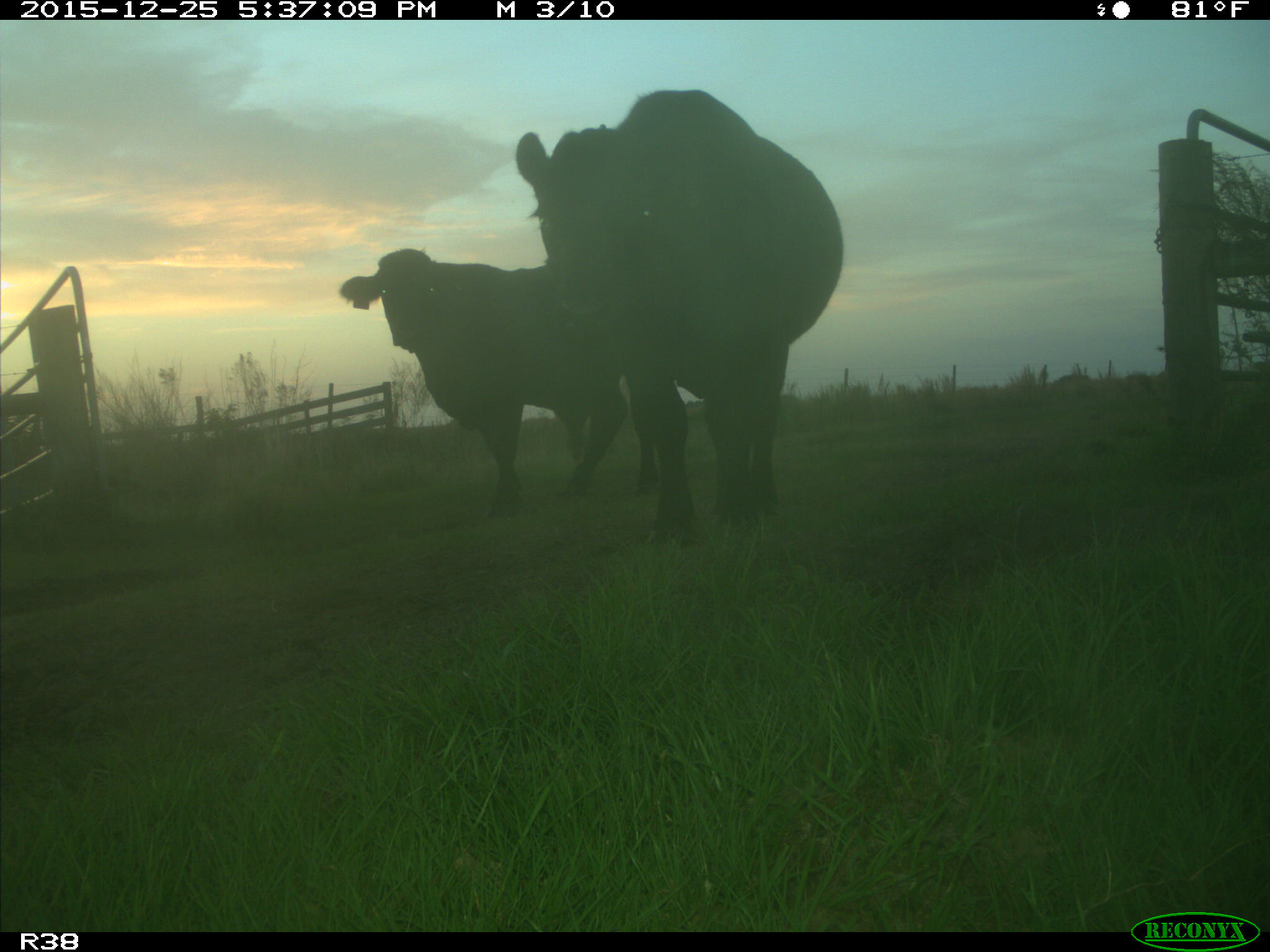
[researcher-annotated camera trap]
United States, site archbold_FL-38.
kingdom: Animalia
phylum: Chordata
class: Mammalia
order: Artiodactyla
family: Bovidae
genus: Bos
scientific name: Bos taurus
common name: domestic cow